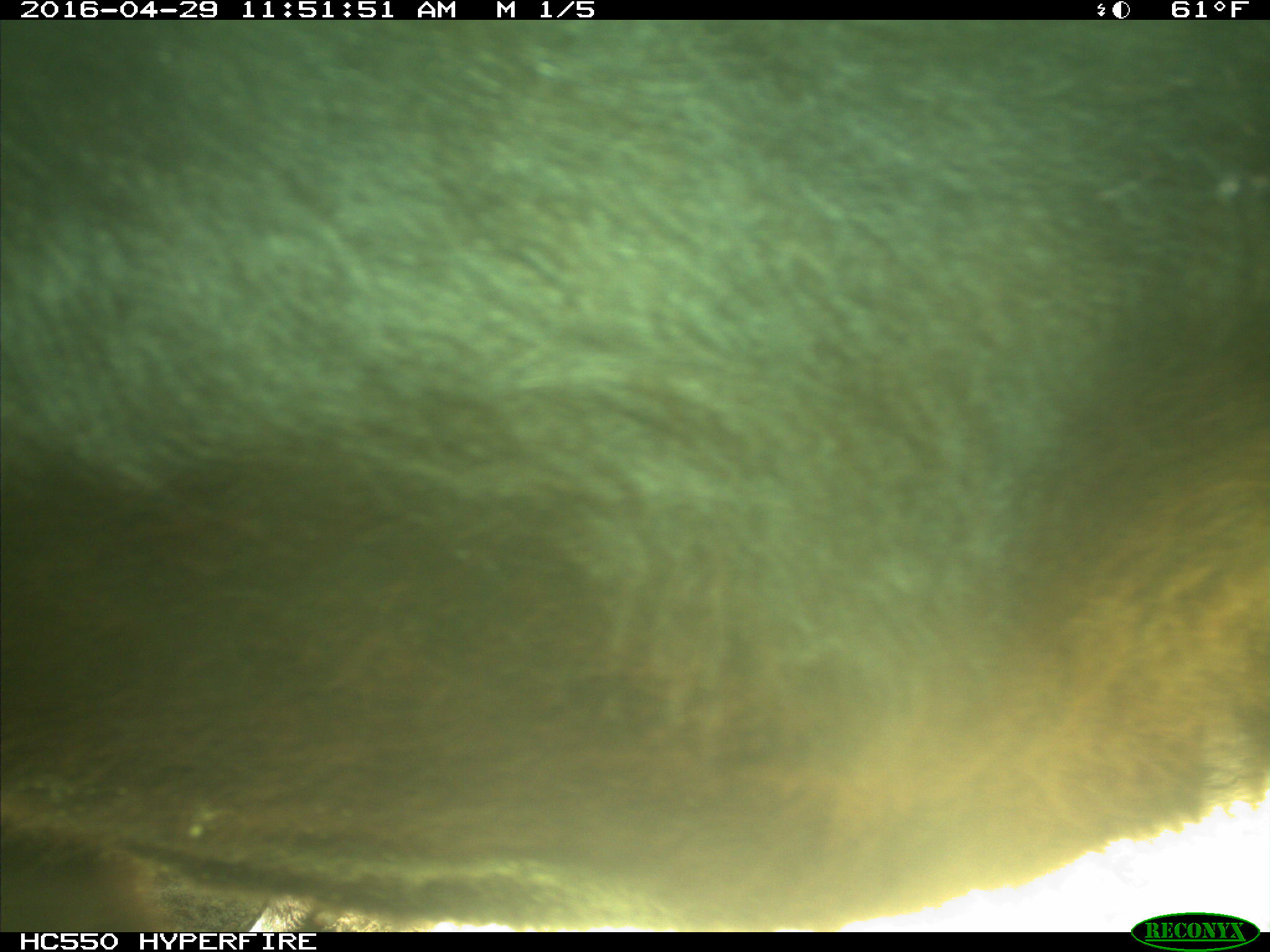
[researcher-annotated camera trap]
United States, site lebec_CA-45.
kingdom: Animalia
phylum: Chordata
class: Mammalia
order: Artiodactyla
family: Bovidae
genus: Bos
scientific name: Bos taurus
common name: domestic cow